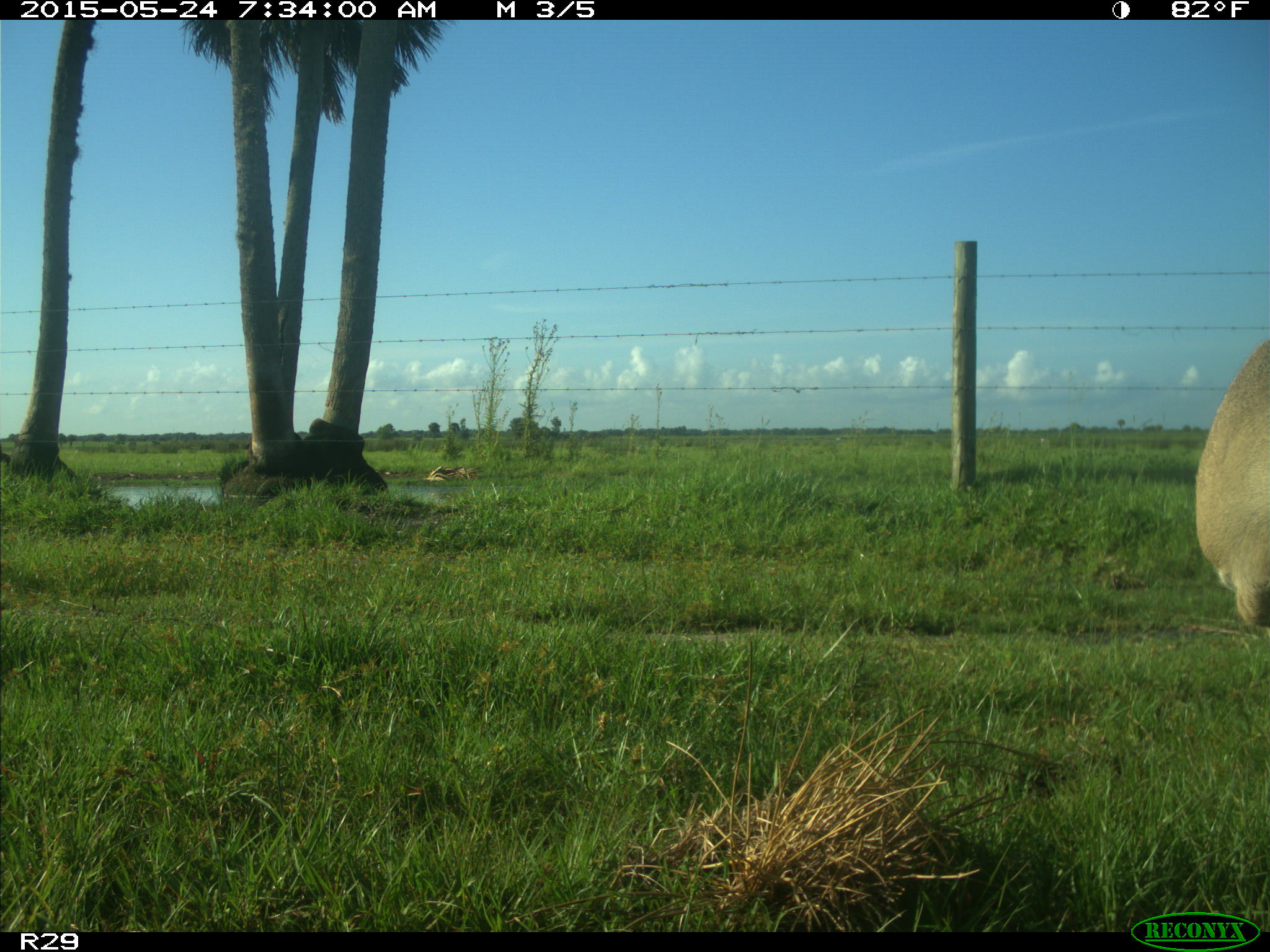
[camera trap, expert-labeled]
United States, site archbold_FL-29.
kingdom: Animalia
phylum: Chordata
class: Mammalia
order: Artiodactyla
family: Cervidae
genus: Odocoileus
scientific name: Odocoileus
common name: deer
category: unidentified deer